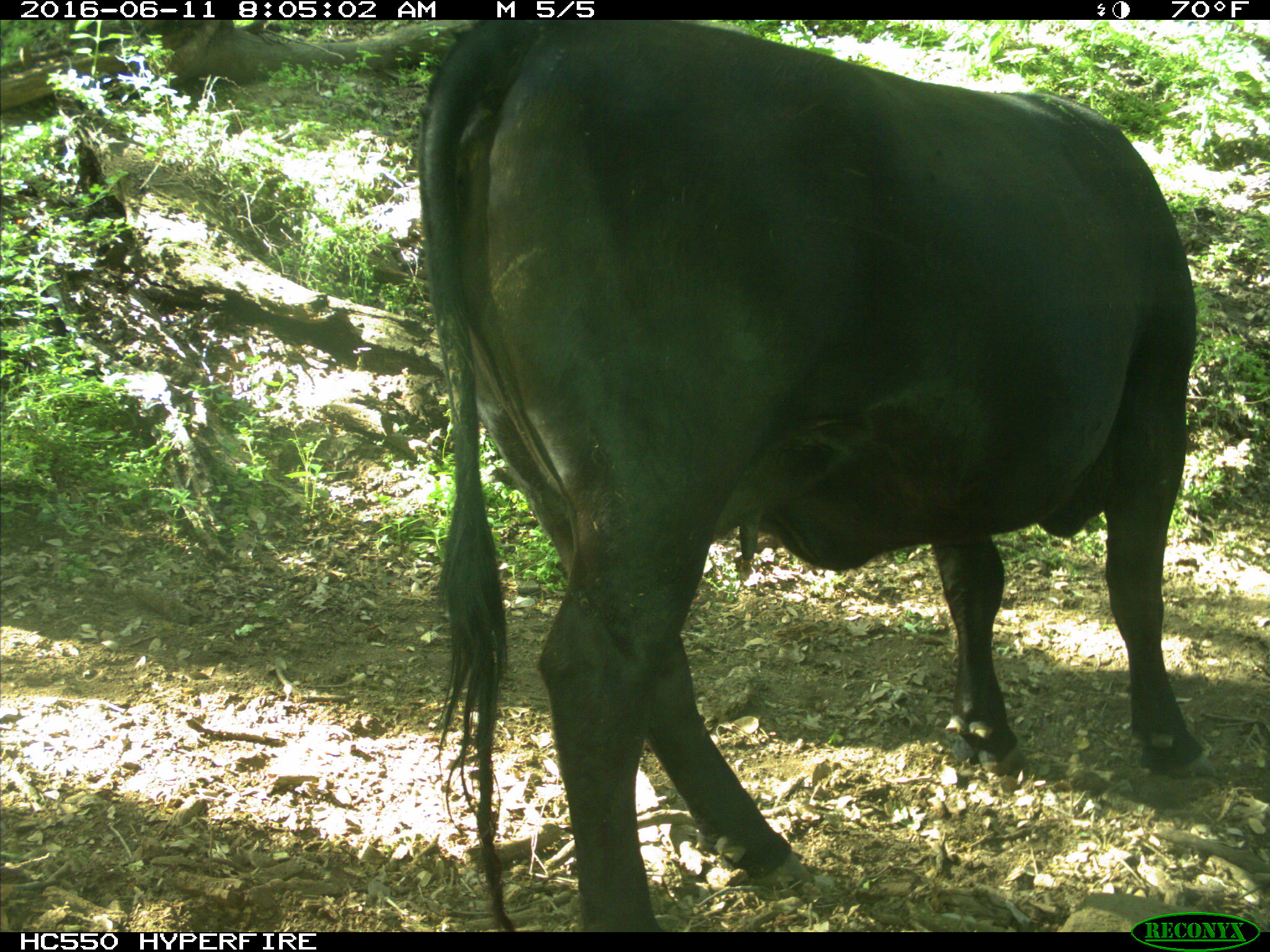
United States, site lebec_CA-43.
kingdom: Animalia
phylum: Chordata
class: Mammalia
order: Artiodactyla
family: Bovidae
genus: Bos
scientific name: Bos taurus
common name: domestic cow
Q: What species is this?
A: Bos taurus (domestic cow).